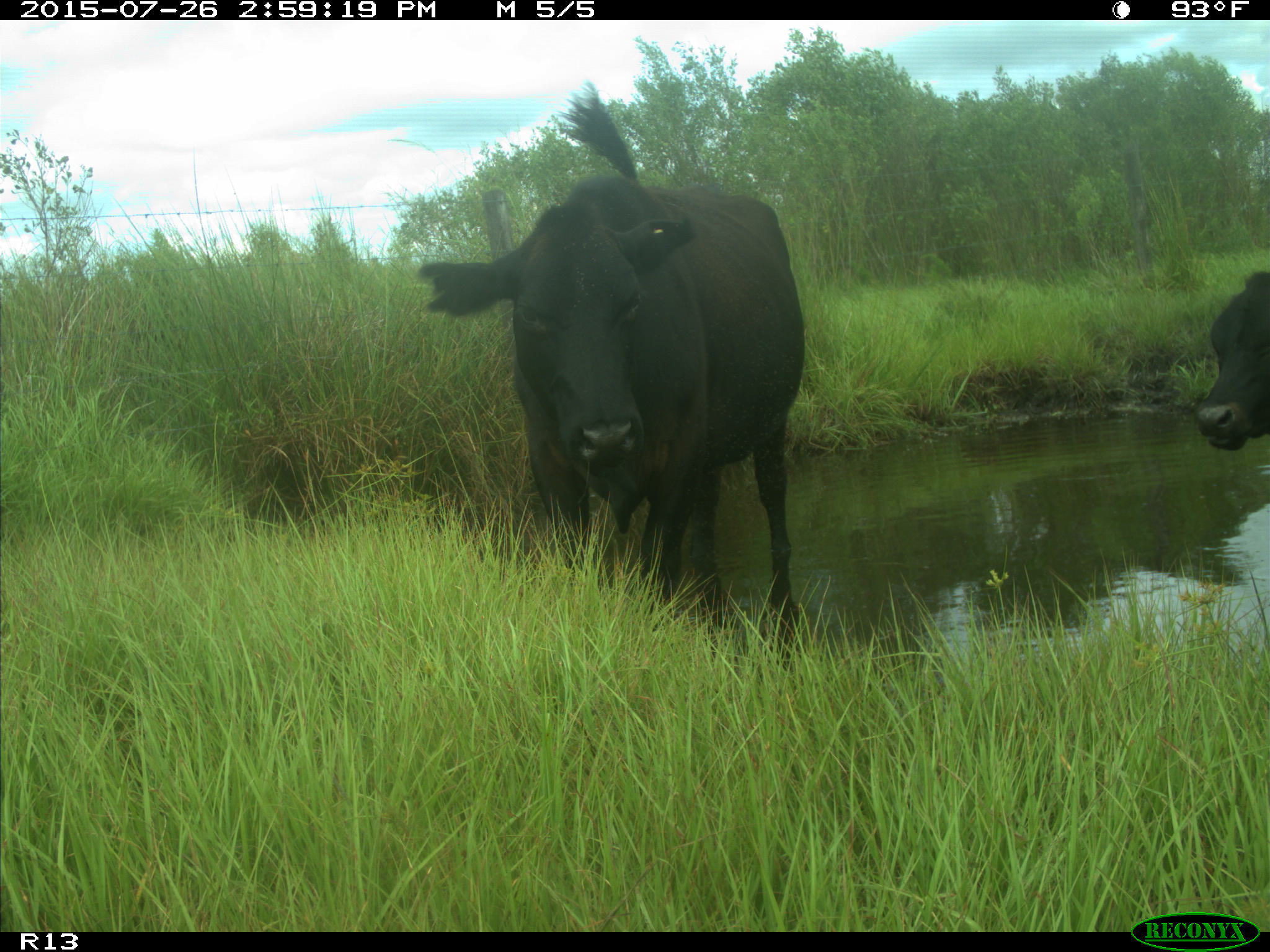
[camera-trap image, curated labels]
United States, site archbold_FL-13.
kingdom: Animalia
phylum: Chordata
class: Mammalia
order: Artiodactyla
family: Bovidae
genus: Bos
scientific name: Bos taurus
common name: domestic cow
Bos taurus (domestic cow).